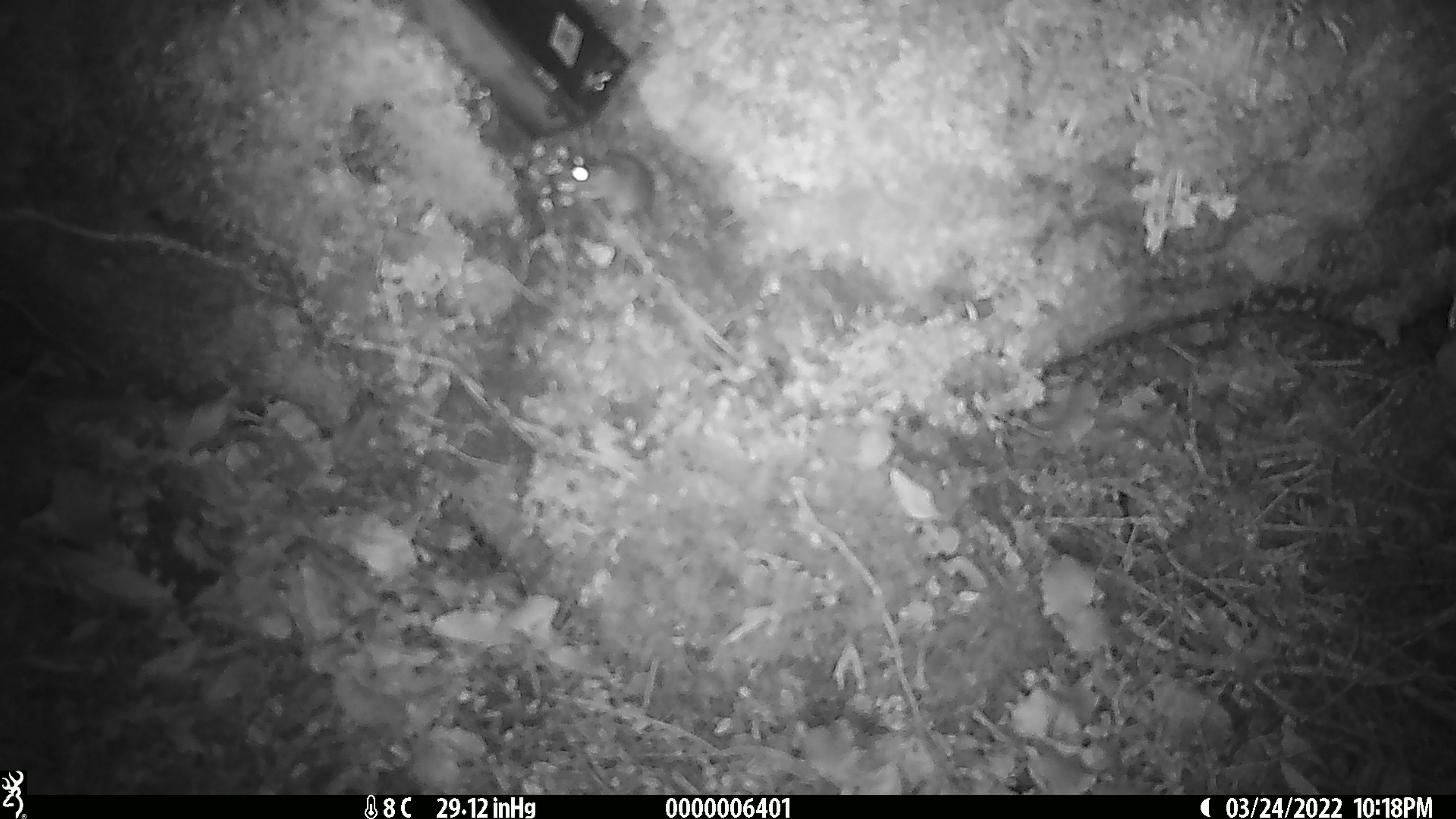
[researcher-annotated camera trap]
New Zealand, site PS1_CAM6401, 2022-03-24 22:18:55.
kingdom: Animalia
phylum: Chordata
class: Mammalia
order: Rodentia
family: Muridae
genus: Mus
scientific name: Mus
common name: mouse